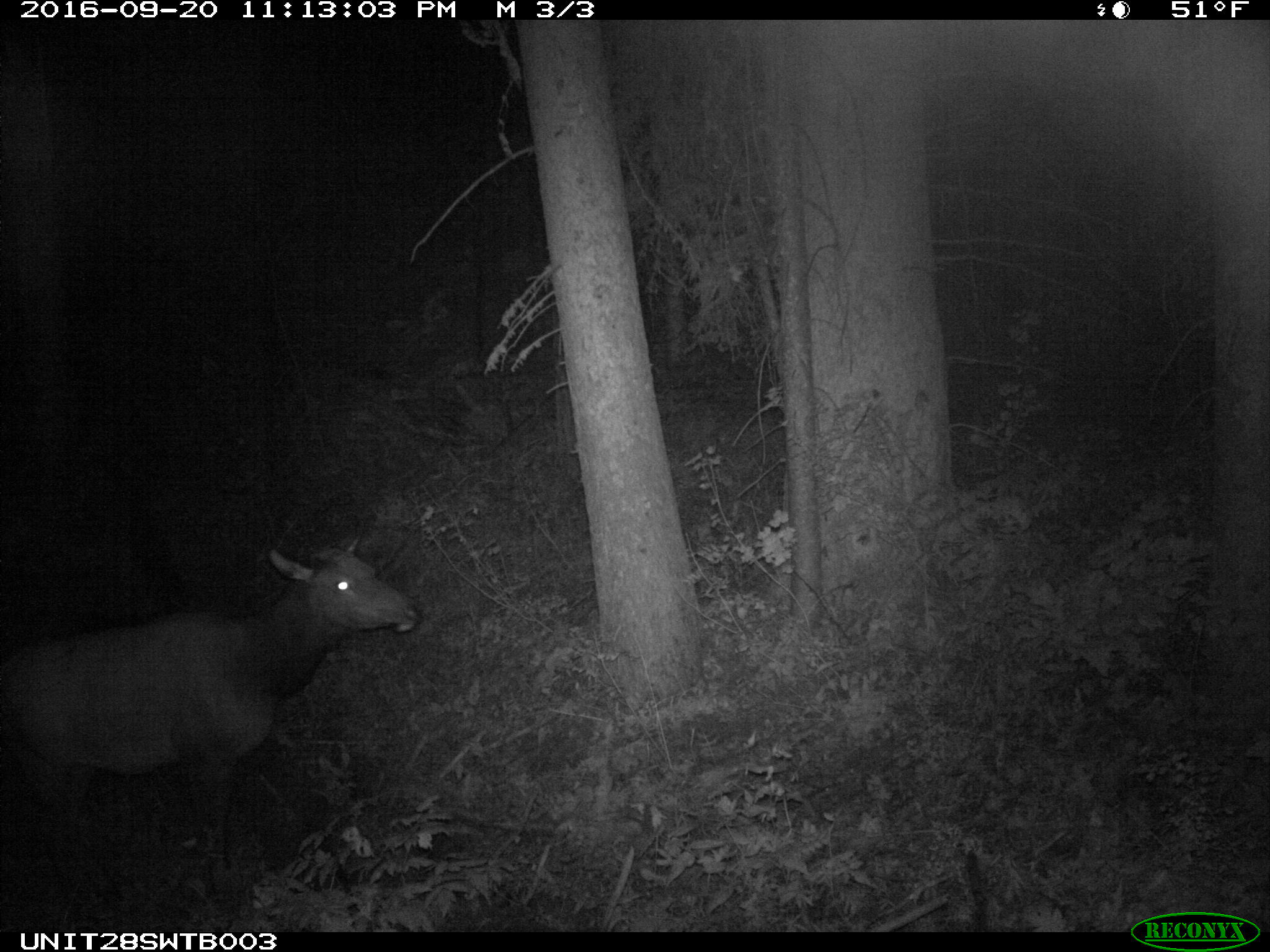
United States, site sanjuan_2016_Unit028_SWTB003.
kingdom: Animalia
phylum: Chordata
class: Mammalia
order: Artiodactyla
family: Cervidae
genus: Cervus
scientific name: Cervus elaphus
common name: red deer